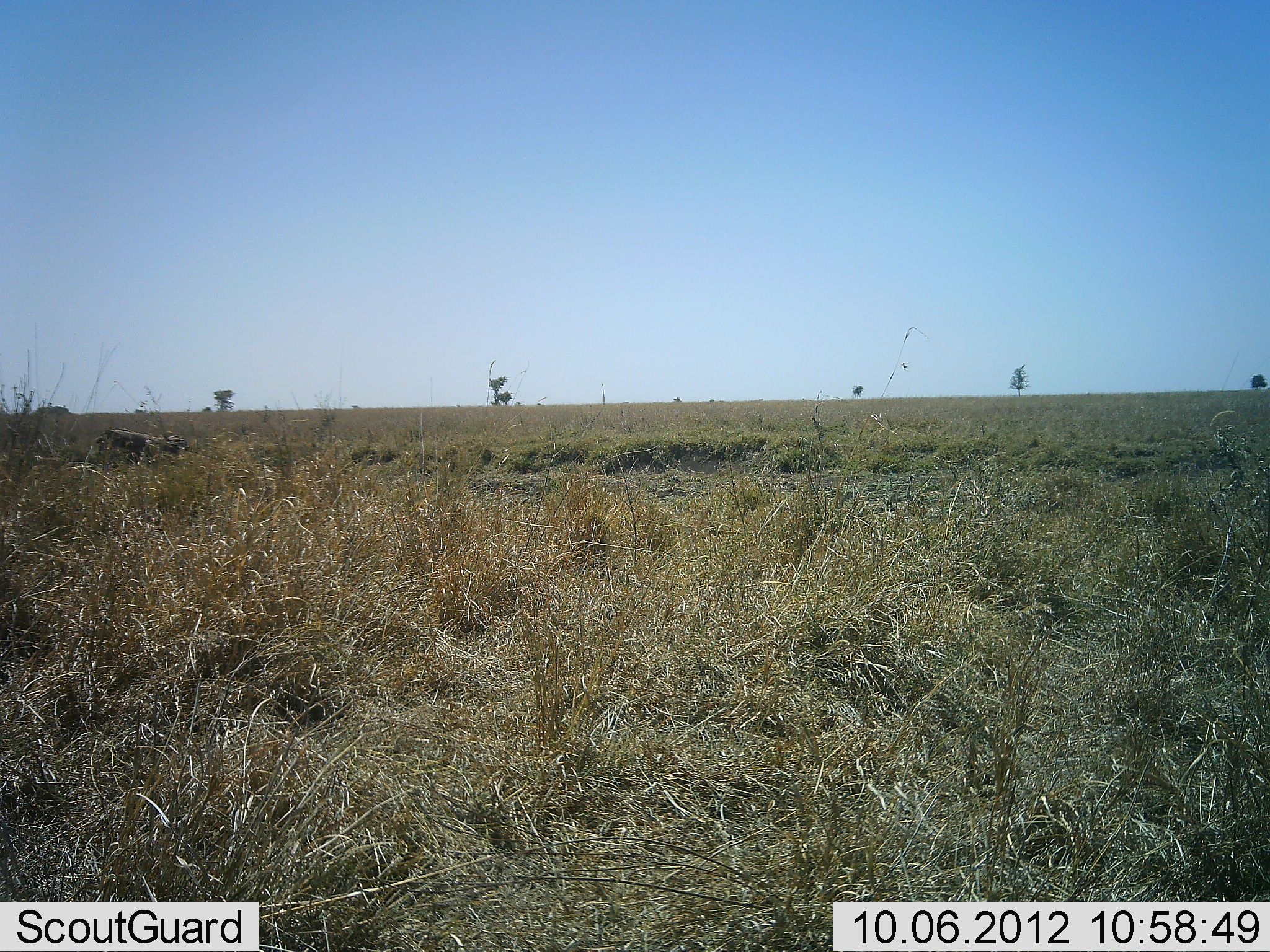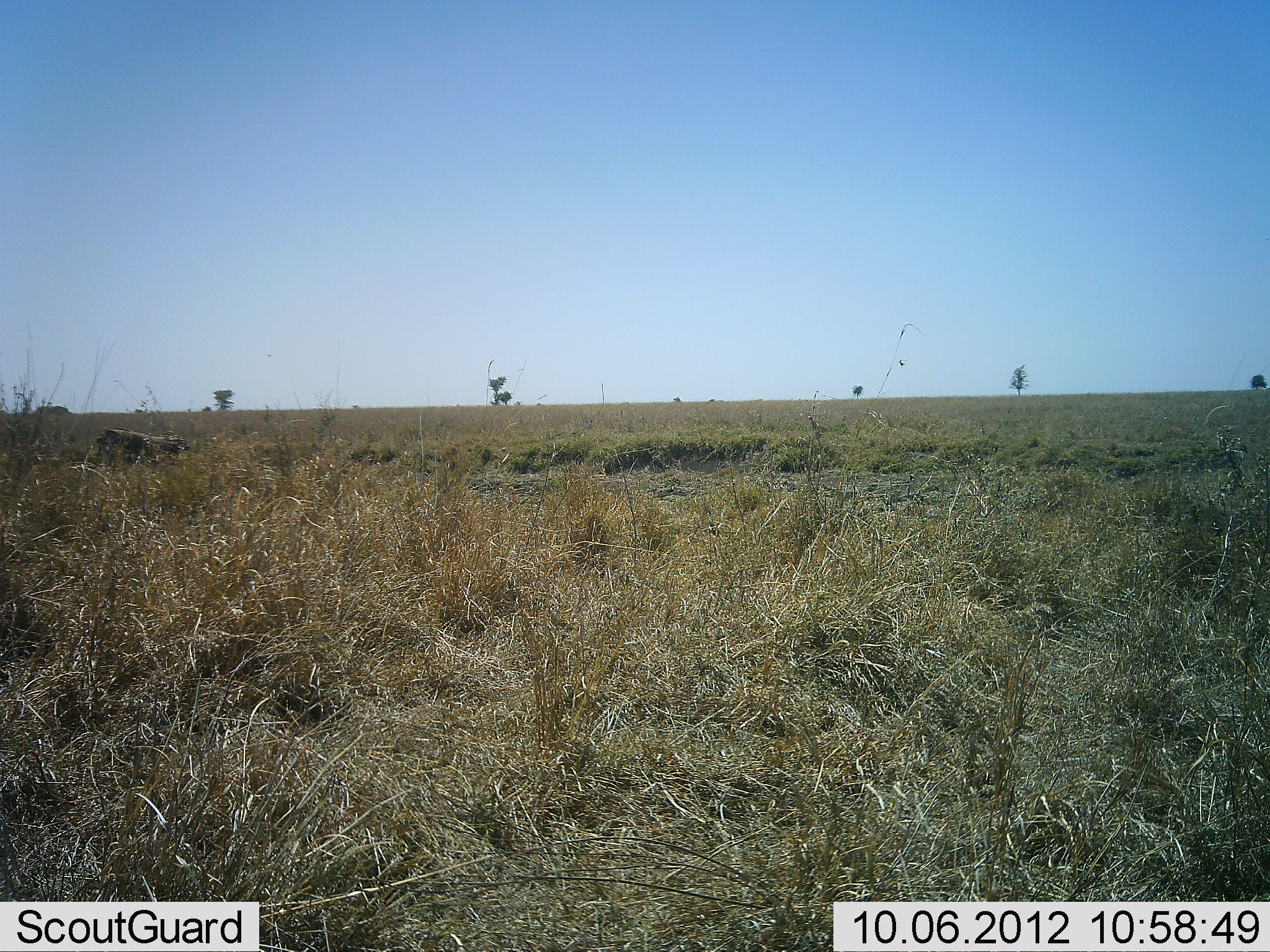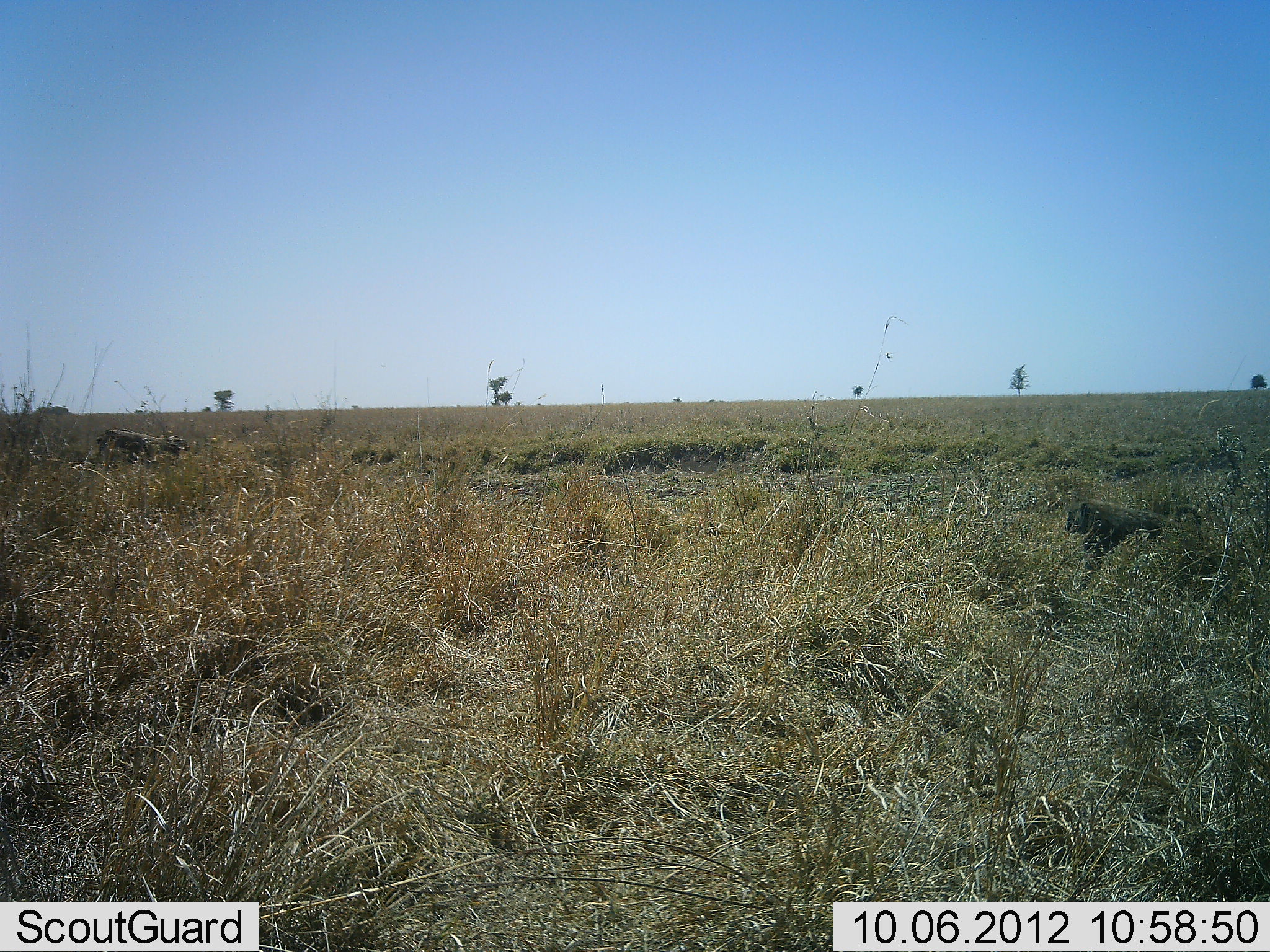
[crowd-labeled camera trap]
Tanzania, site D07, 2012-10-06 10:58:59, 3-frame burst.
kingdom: Animalia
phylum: Chordata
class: Mammalia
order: Primates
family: Cercopithecidae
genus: Papio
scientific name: Papio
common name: baboon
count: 1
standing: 0%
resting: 0%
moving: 100%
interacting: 0%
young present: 0%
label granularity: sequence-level